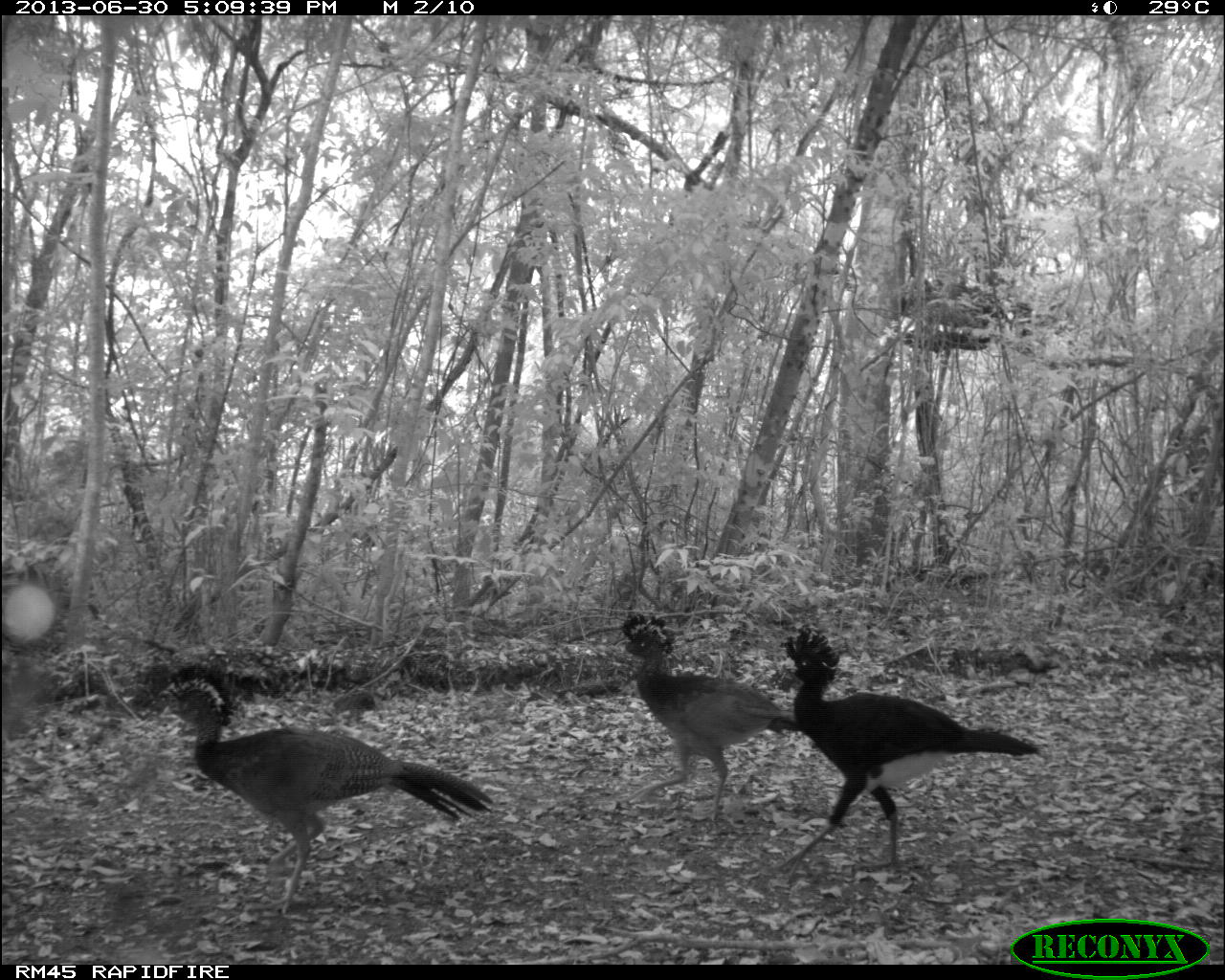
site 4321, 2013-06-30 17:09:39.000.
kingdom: Animalia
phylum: Chordata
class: Aves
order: Galliformes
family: Cracidae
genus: Crax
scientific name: Crax rubra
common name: great curassow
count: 6